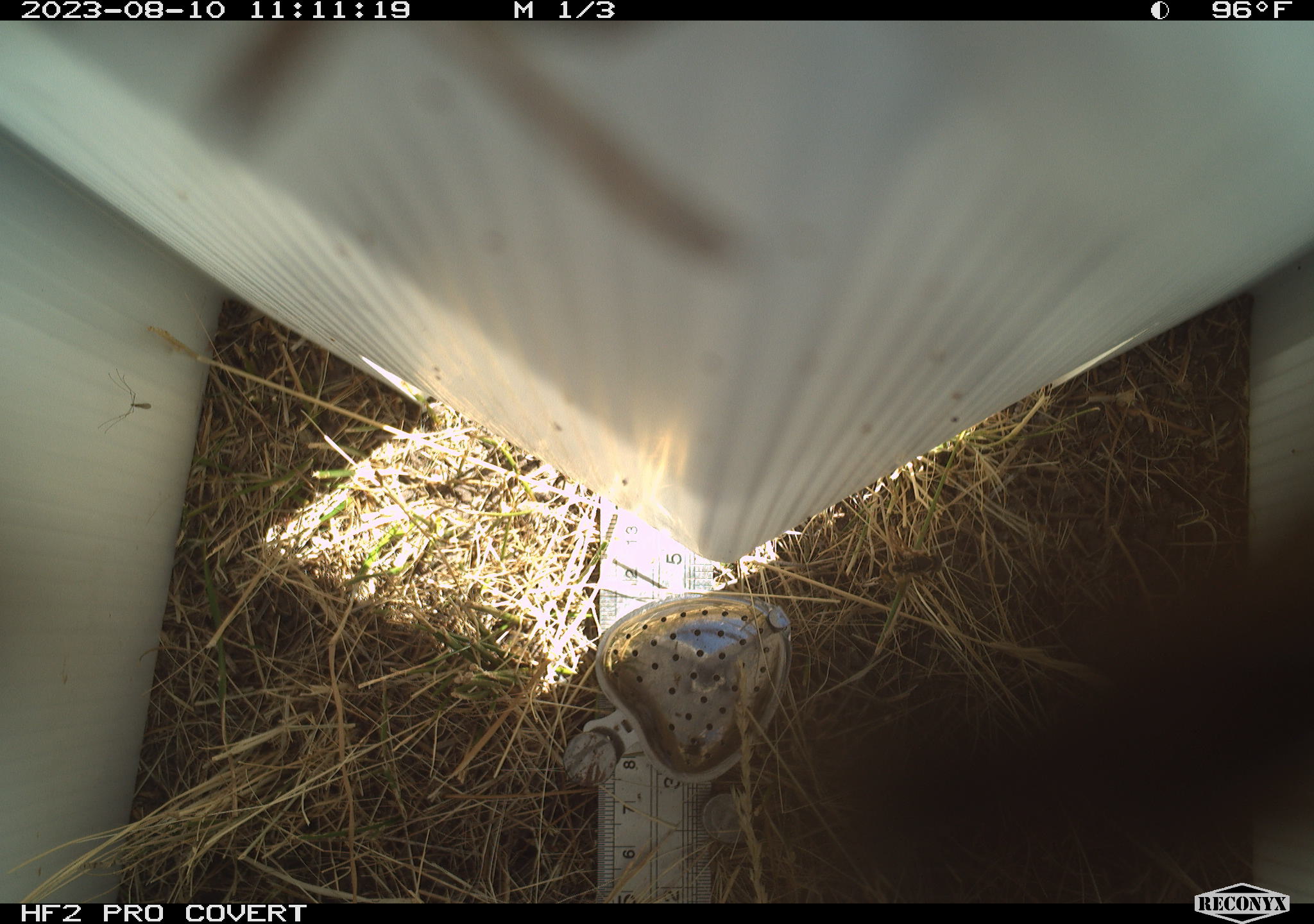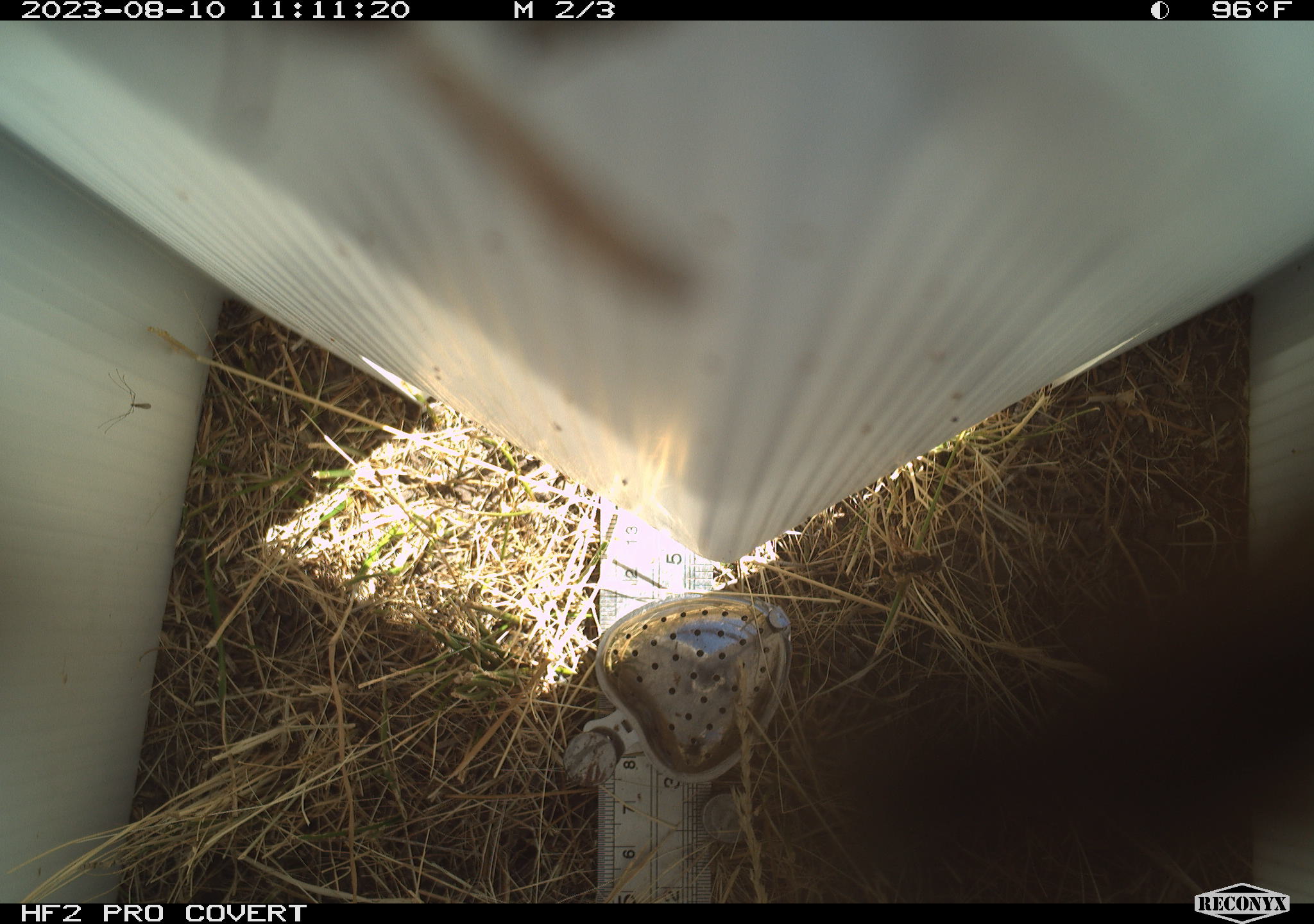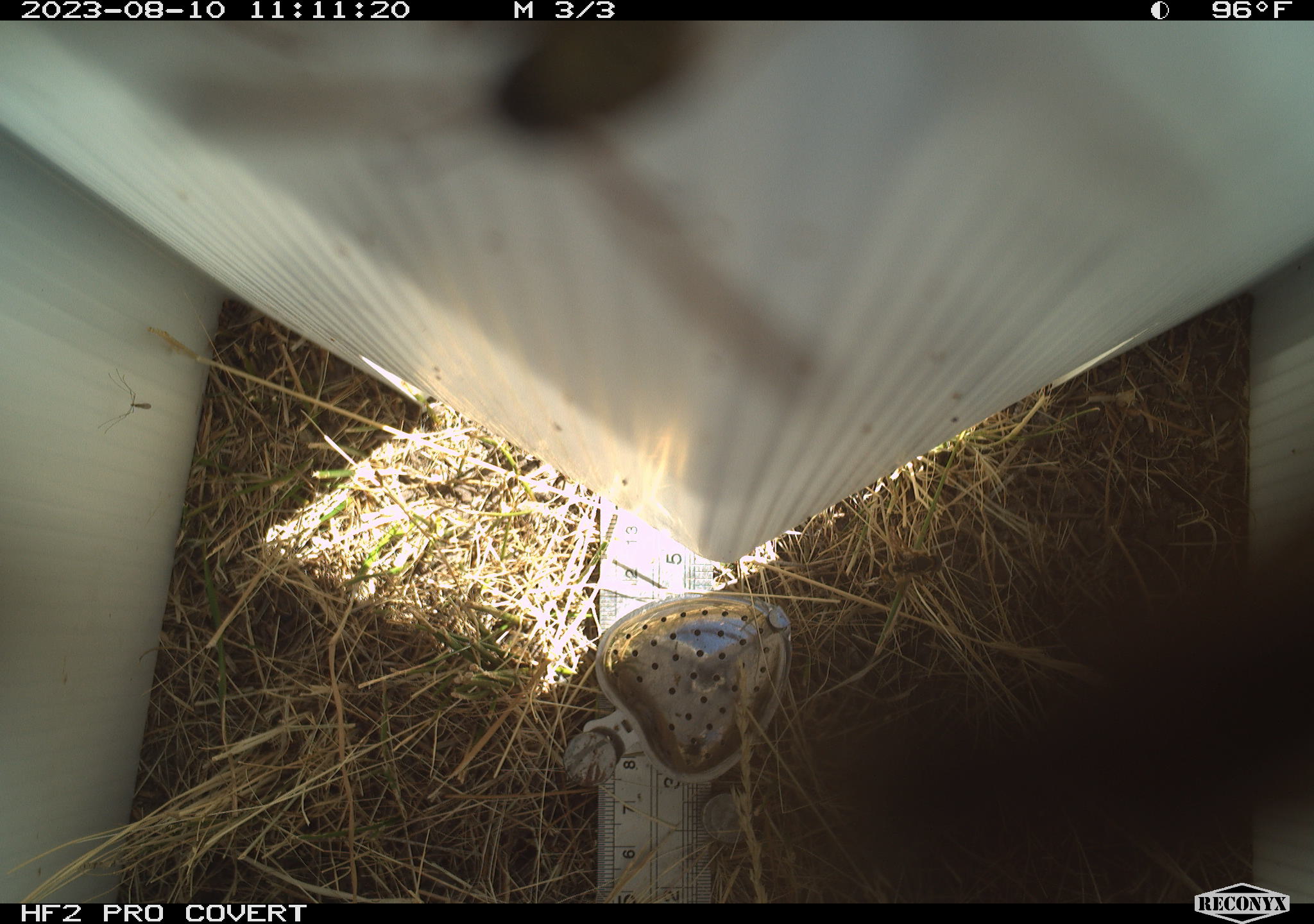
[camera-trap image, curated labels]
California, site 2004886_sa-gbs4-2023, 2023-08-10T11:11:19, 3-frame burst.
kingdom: Animalia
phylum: Arthropoda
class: Insecta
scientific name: Insecta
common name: insect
Insect (Insecta).